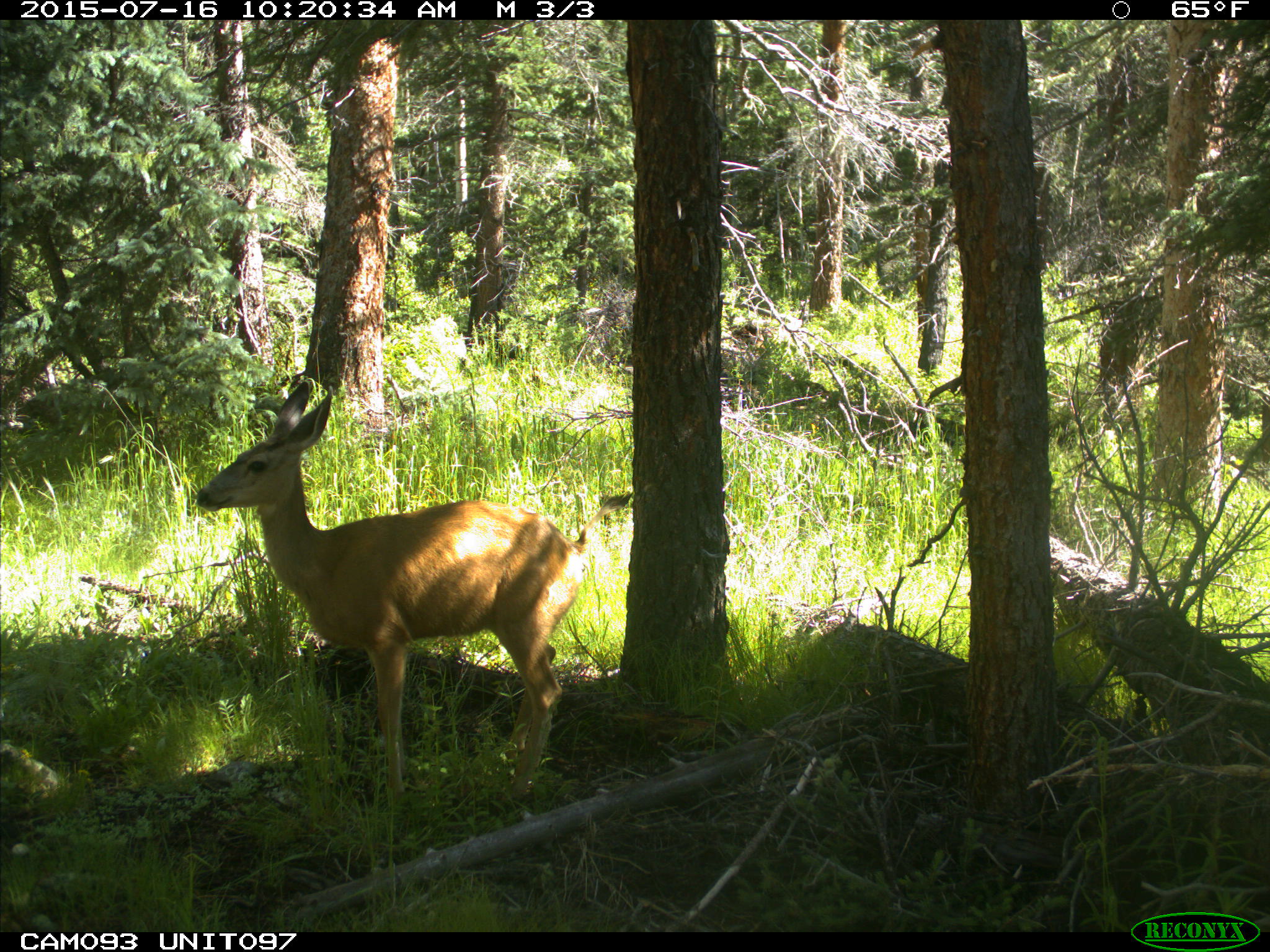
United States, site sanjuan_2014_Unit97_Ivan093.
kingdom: Animalia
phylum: Chordata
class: Mammalia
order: Artiodactyla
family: Cervidae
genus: Odocoileus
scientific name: Odocoileus hemionus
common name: mule deer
Odocoileus hemionus (mule deer).